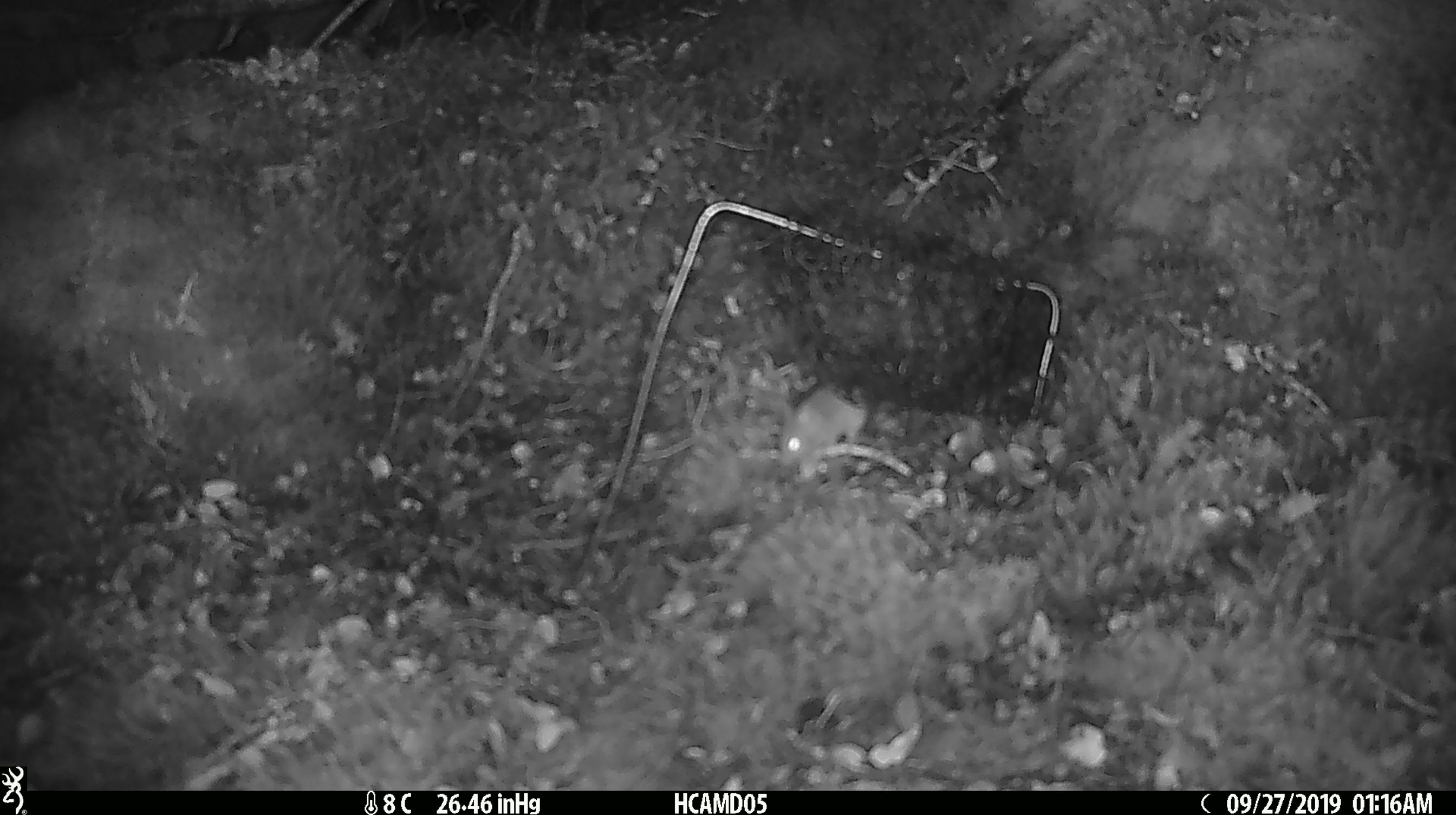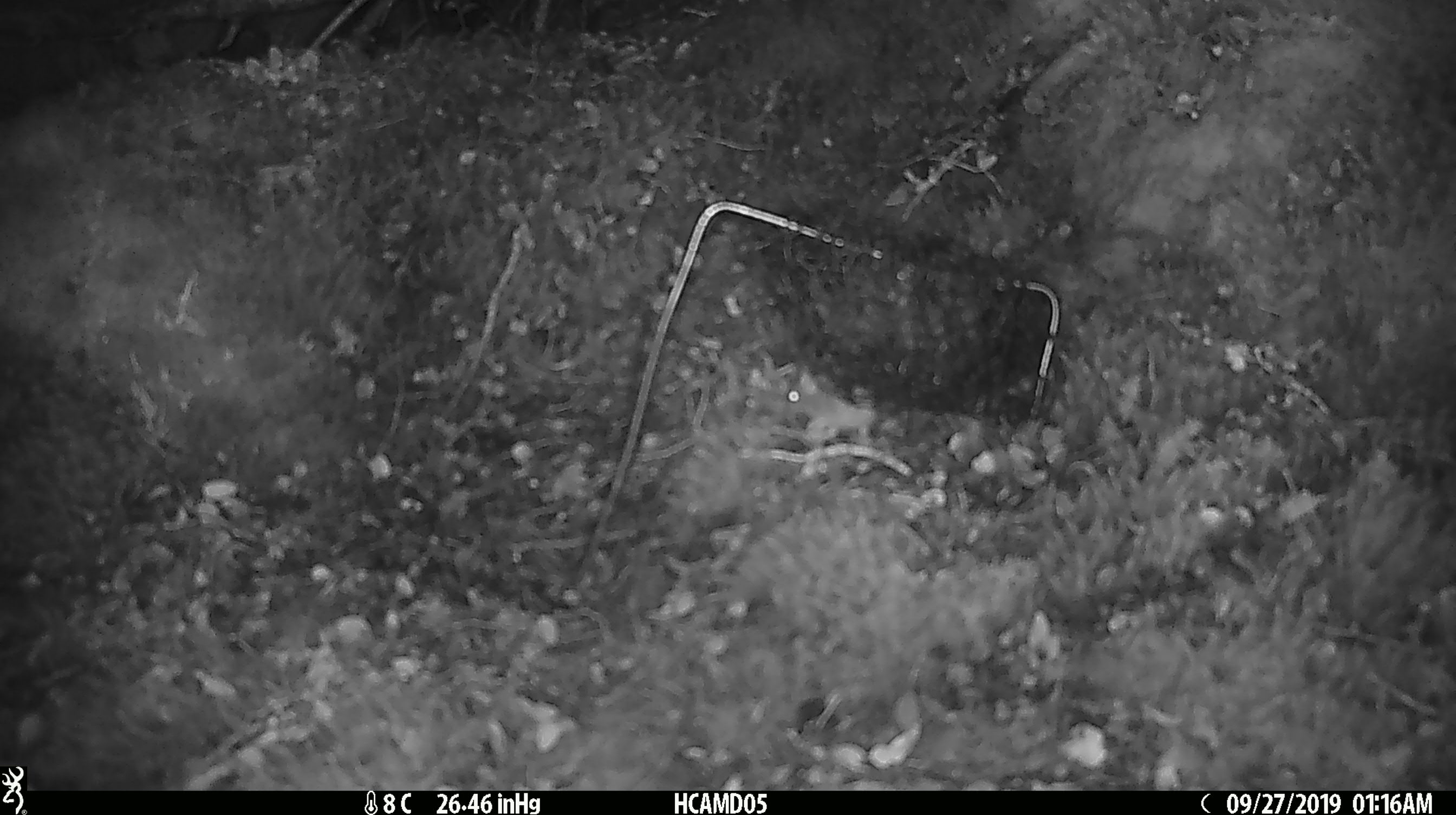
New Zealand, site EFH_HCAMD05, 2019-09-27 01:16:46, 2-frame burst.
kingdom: Animalia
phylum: Chordata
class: Mammalia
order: Rodentia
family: Muridae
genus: Mus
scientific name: Mus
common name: mouse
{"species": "mouse (Mus)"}